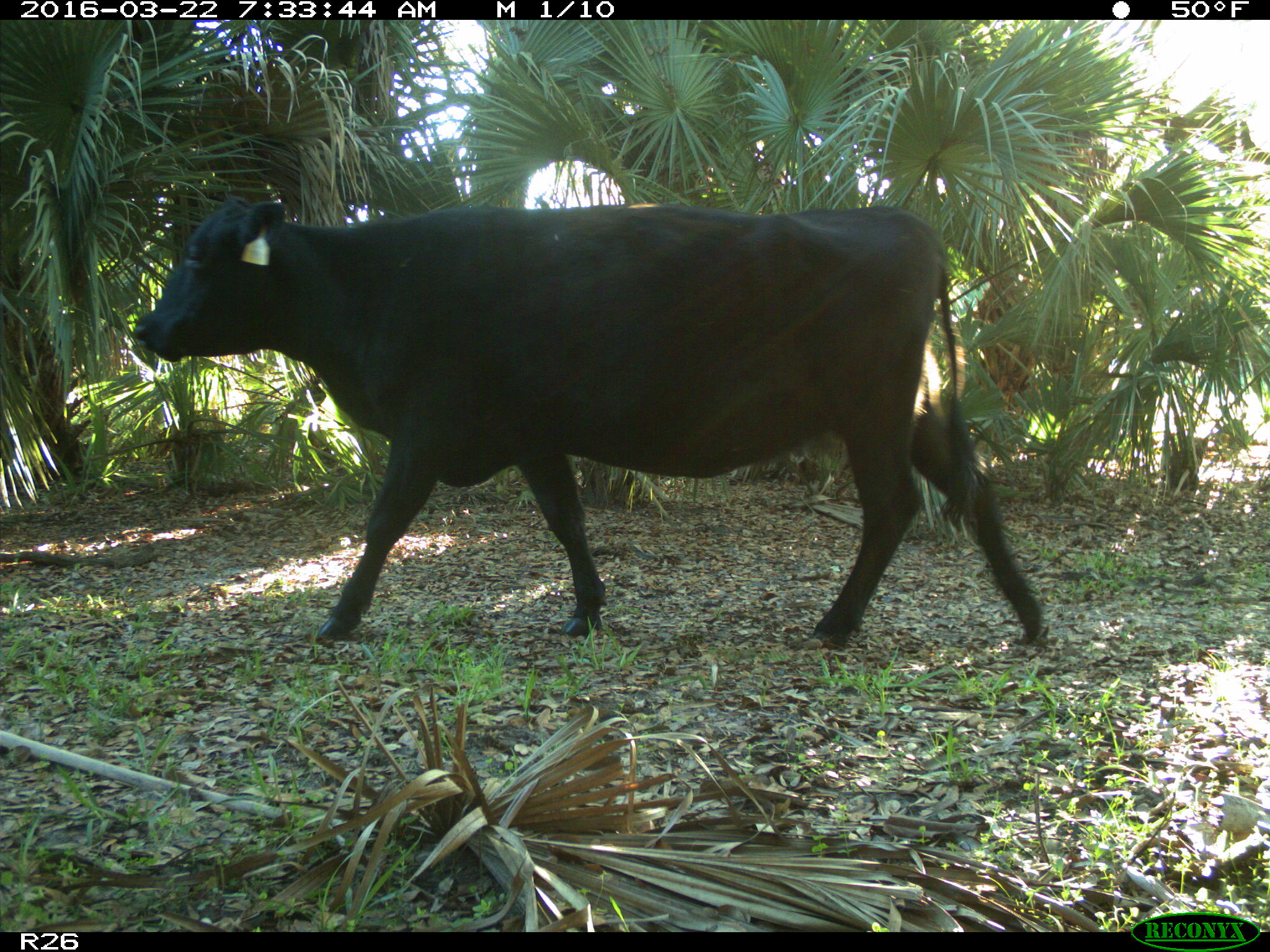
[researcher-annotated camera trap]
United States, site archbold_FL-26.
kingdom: Animalia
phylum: Chordata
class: Mammalia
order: Artiodactyla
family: Bovidae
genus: Bos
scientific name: Bos taurus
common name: domestic cow